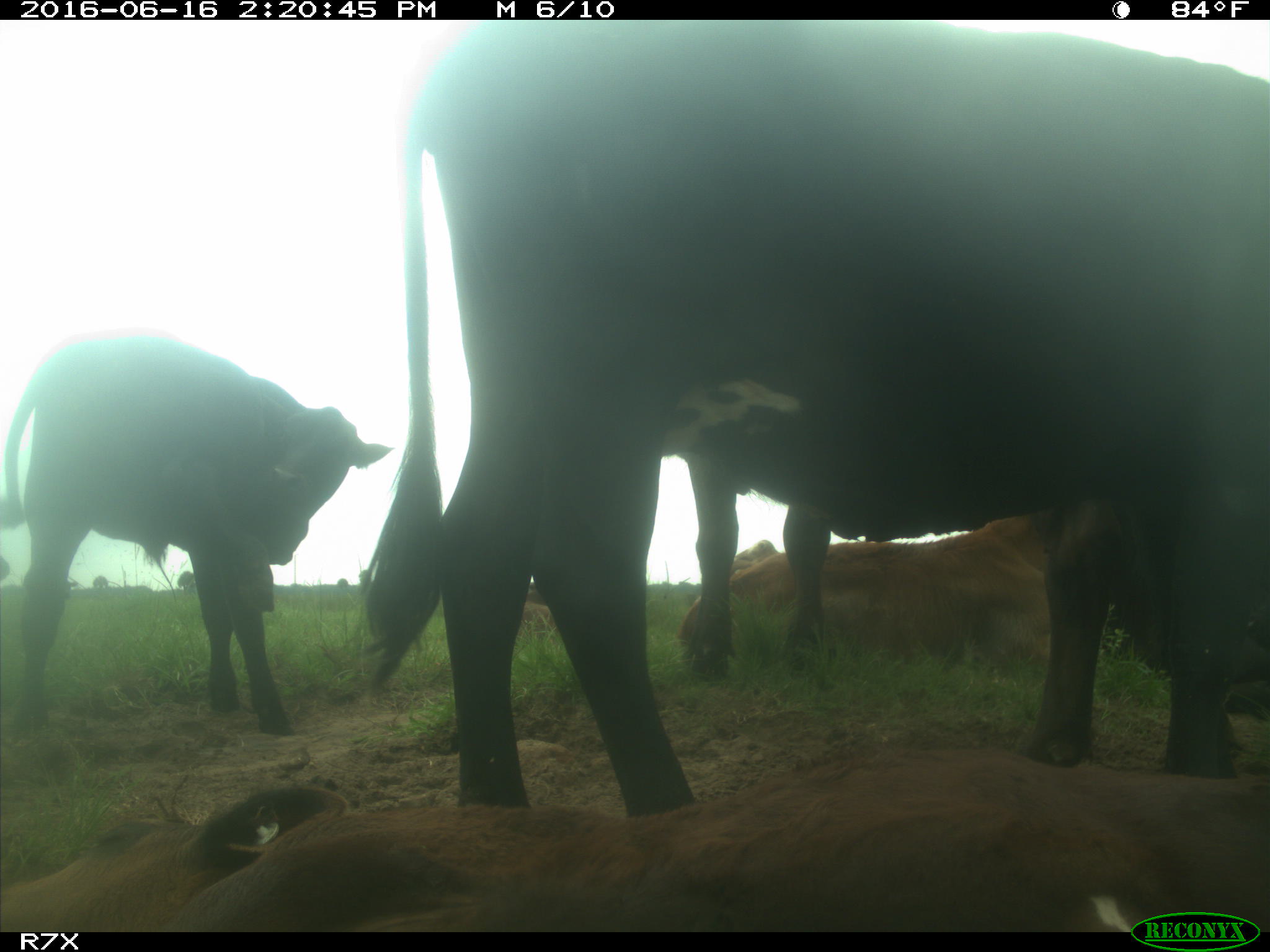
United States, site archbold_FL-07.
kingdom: Animalia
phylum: Chordata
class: Mammalia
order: Artiodactyla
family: Bovidae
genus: Bos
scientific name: Bos taurus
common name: domestic cow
Bos taurus (domestic cow).